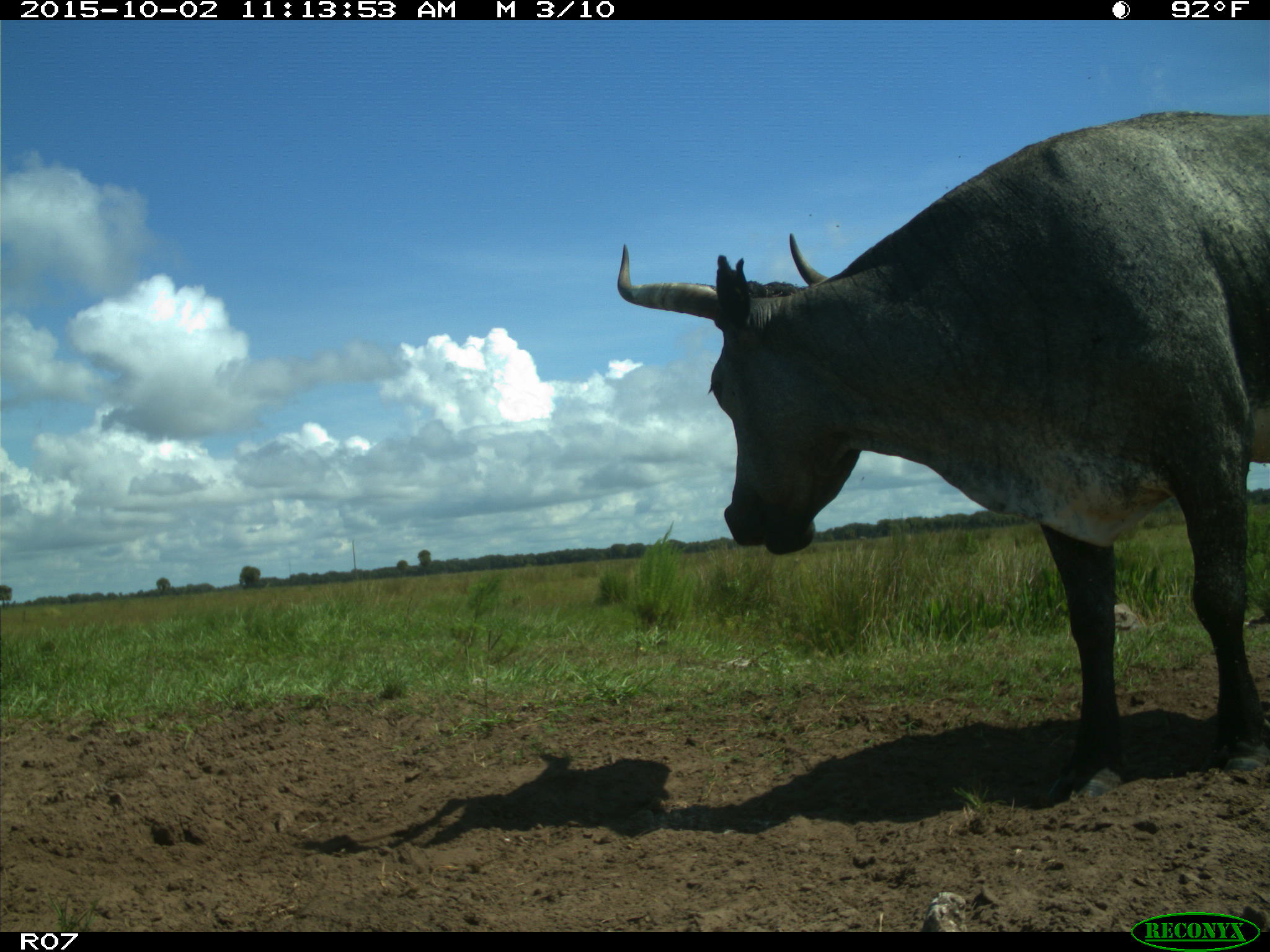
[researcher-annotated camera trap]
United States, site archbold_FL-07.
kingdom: Animalia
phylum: Chordata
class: Mammalia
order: Artiodactyla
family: Bovidae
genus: Bos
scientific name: Bos taurus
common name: domestic cow